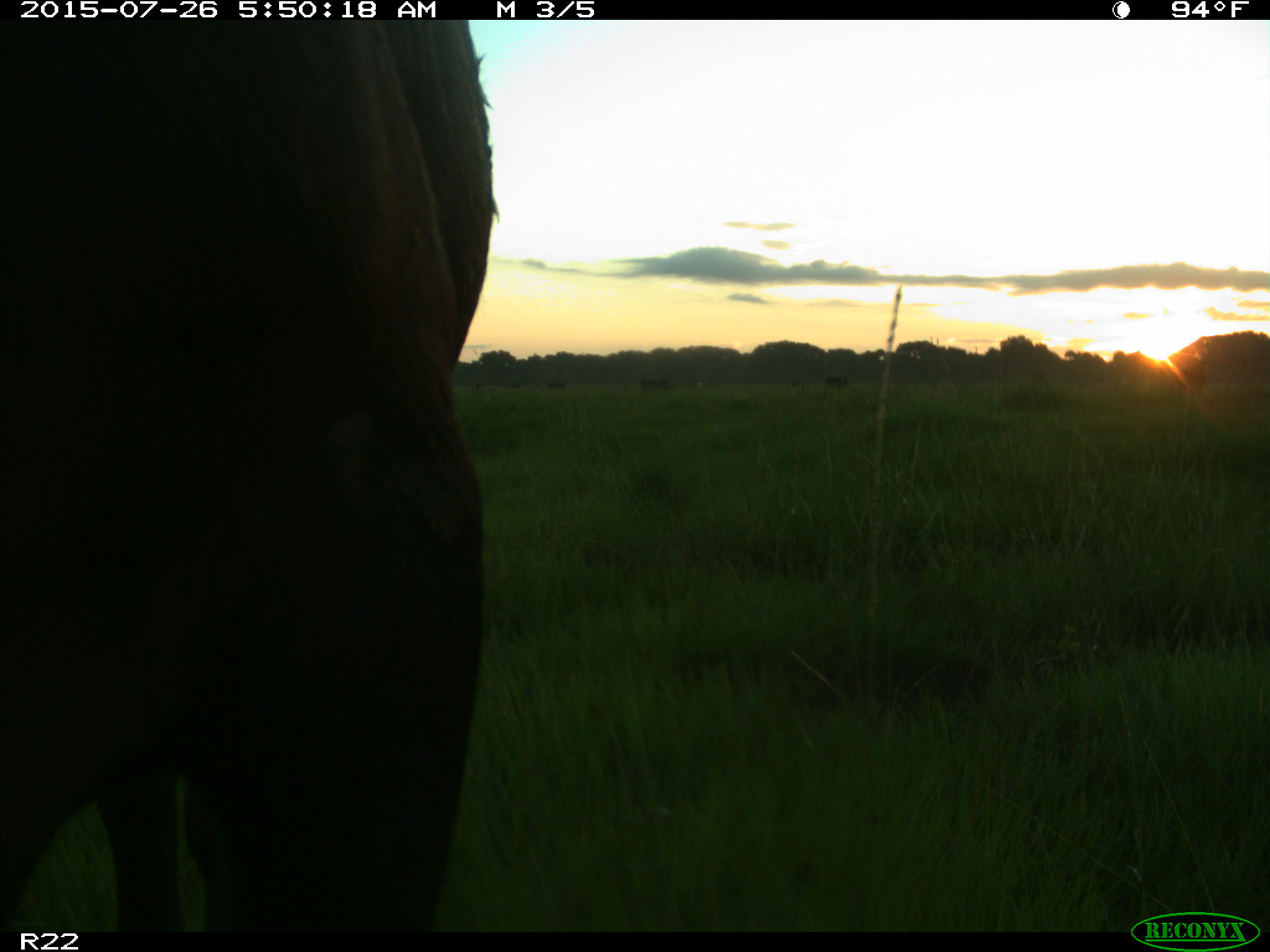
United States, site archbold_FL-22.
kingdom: Animalia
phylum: Chordata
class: Mammalia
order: Artiodactyla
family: Bovidae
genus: Bos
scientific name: Bos taurus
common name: domestic cow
Bos taurus (domestic cow).